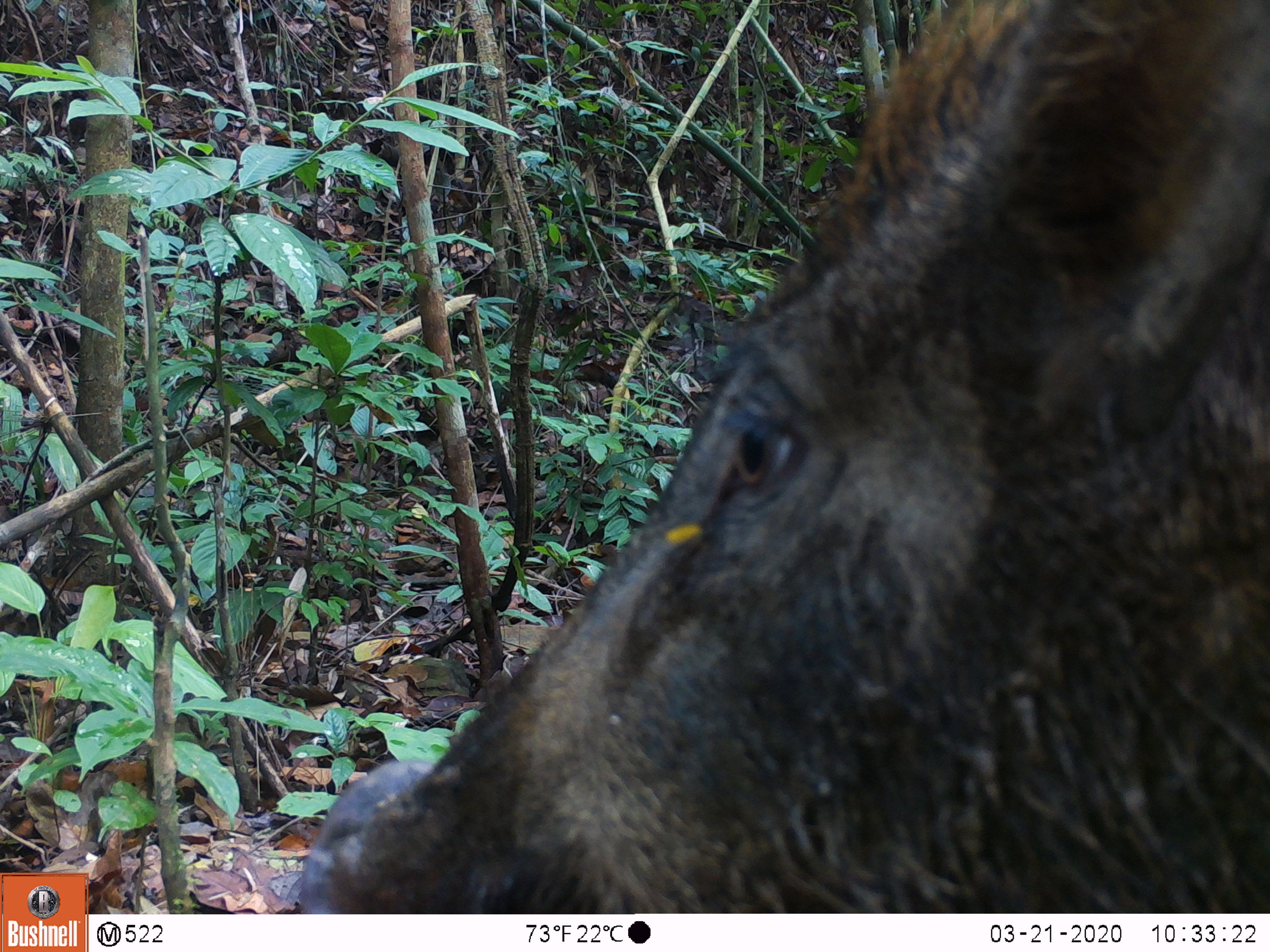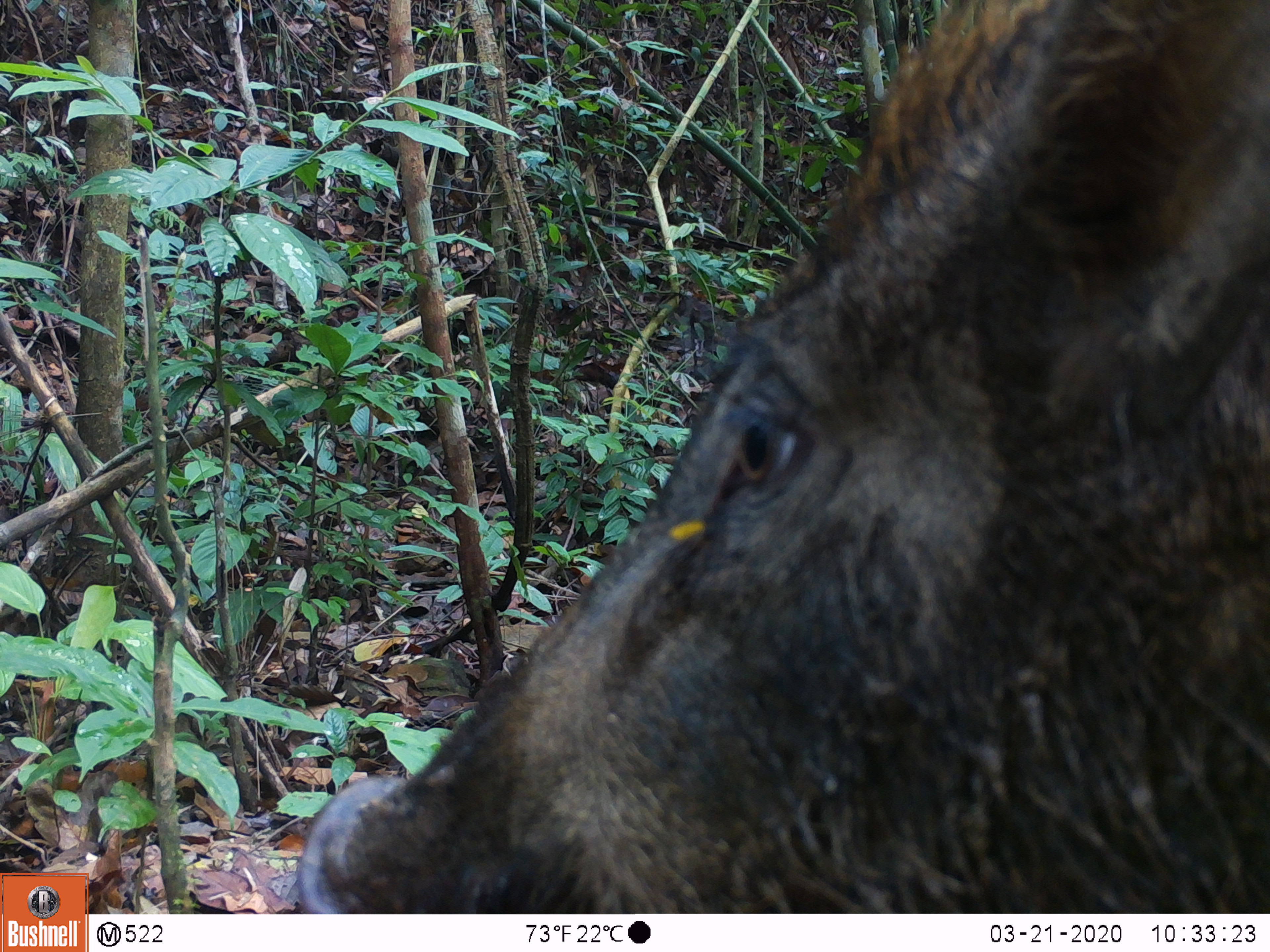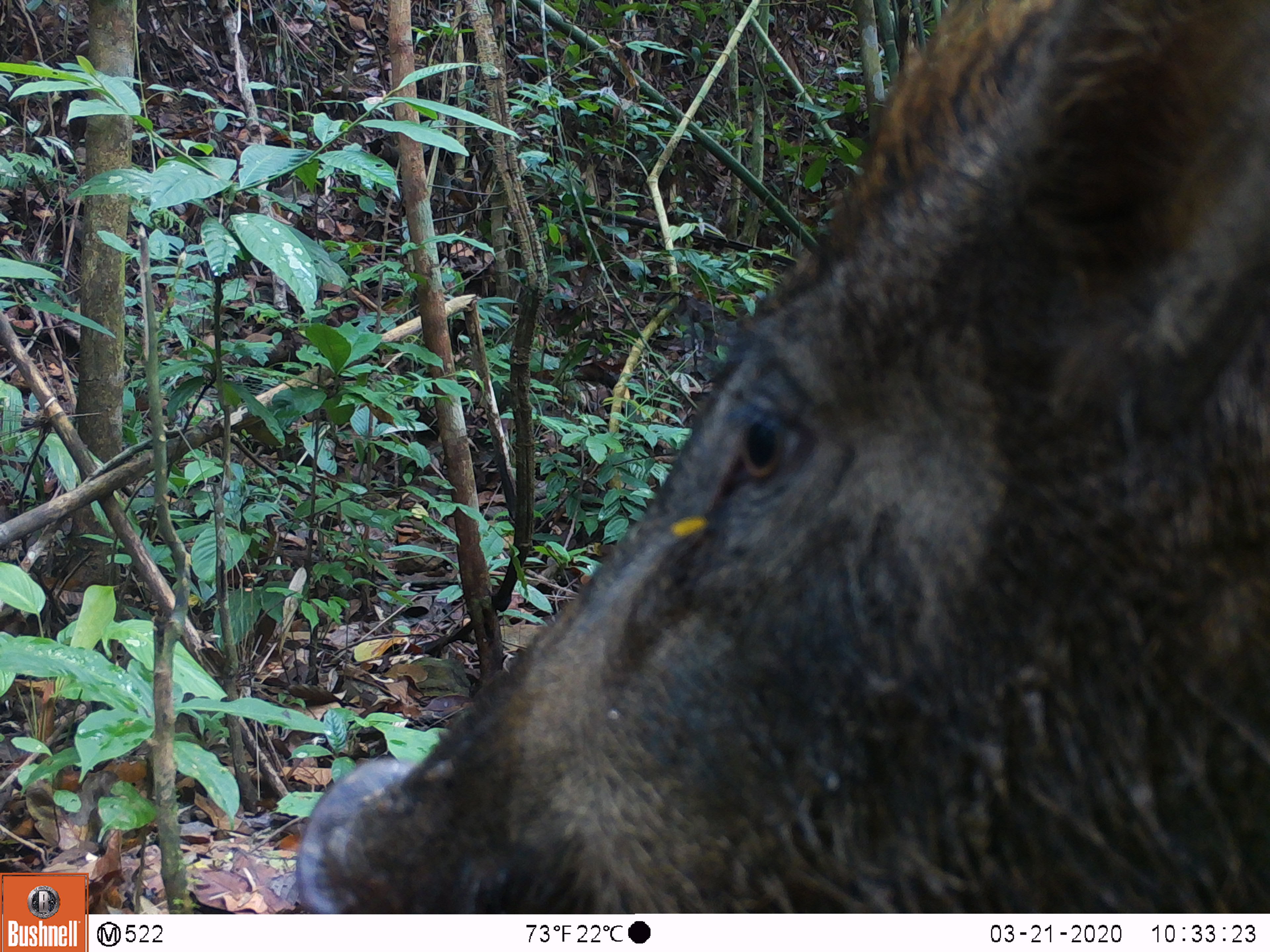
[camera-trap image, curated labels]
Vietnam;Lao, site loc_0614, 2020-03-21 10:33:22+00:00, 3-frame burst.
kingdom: Animalia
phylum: Chordata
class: Mammalia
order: Artiodactyla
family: Suidae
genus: Sus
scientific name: Sus scrofa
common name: eurasian wild pig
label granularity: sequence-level